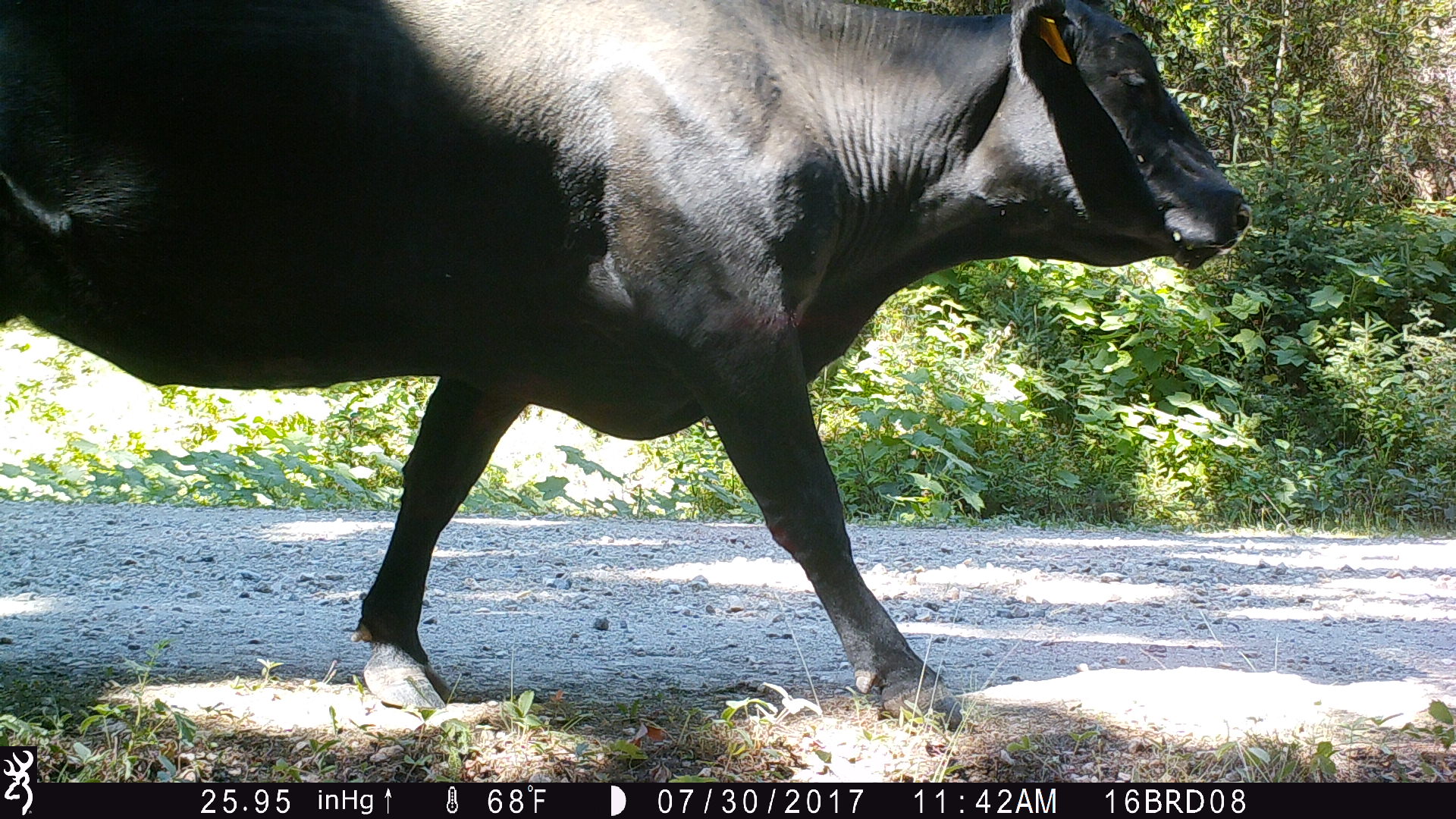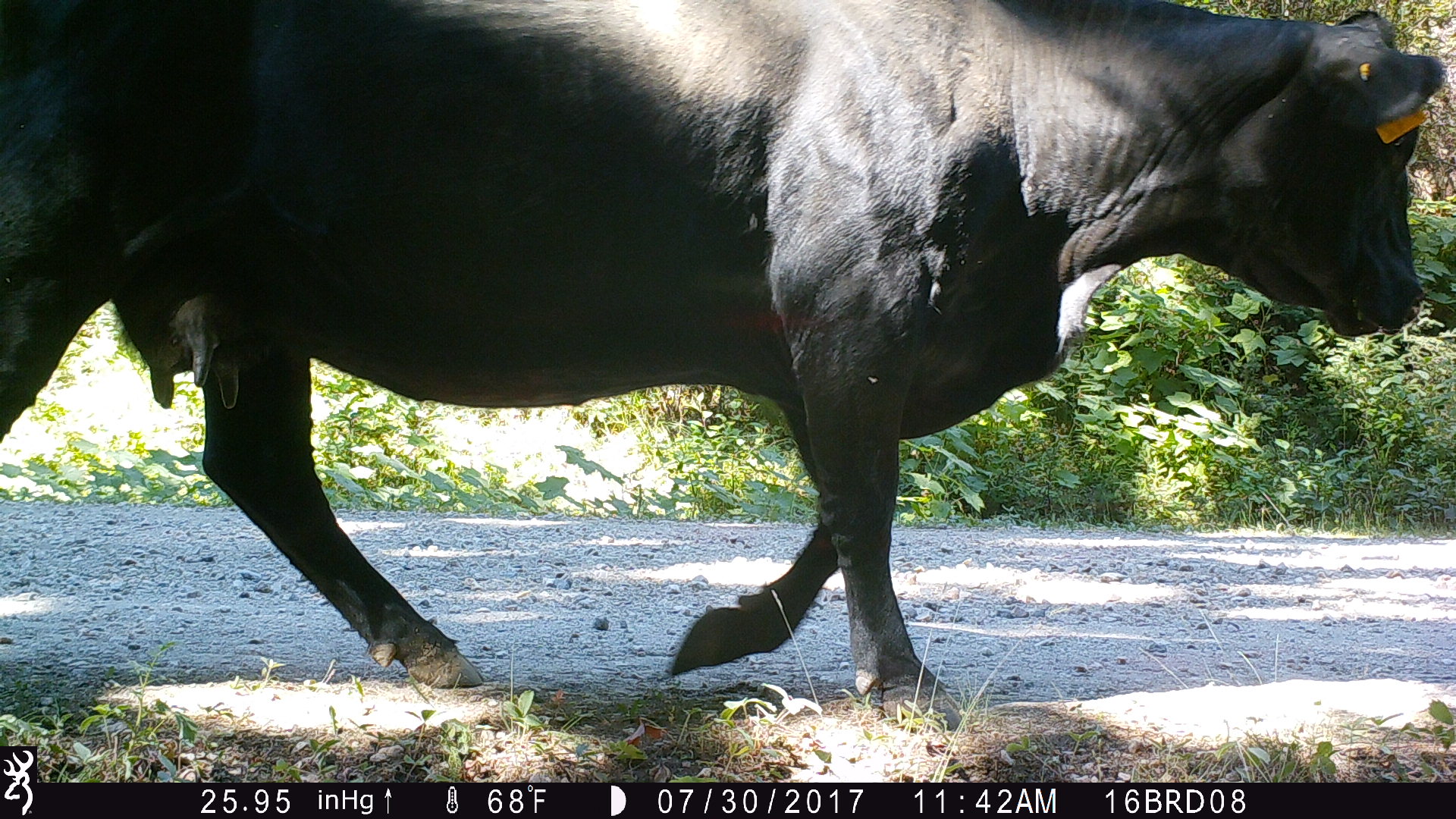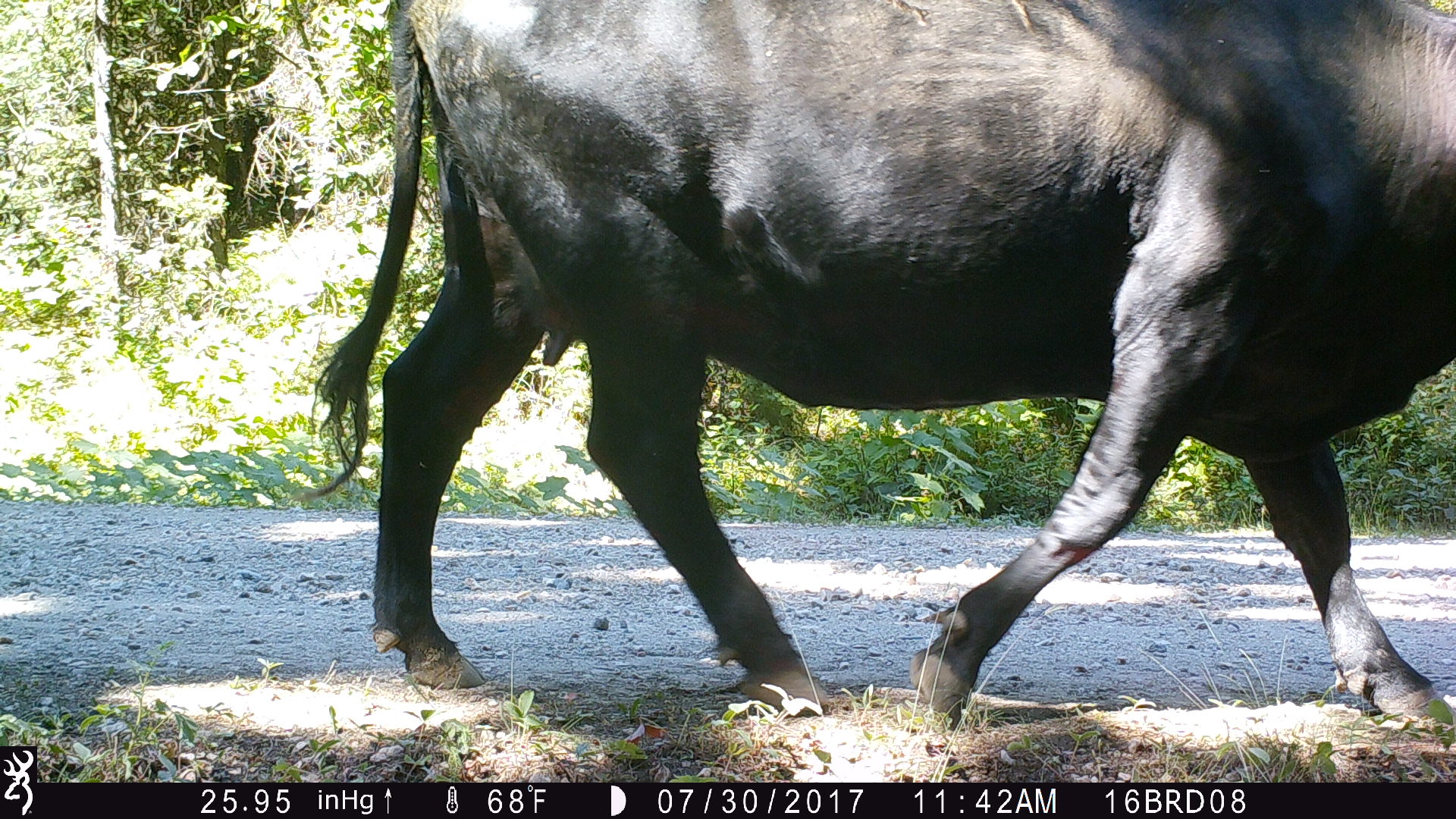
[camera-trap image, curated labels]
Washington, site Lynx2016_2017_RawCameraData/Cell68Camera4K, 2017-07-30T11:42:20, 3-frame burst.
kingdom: Animalia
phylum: Chordata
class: Mammalia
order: Artiodactyla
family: Bovidae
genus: Bos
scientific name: Bos taurus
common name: domestic cattle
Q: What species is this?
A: Domestic cattle (Bos taurus).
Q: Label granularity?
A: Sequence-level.